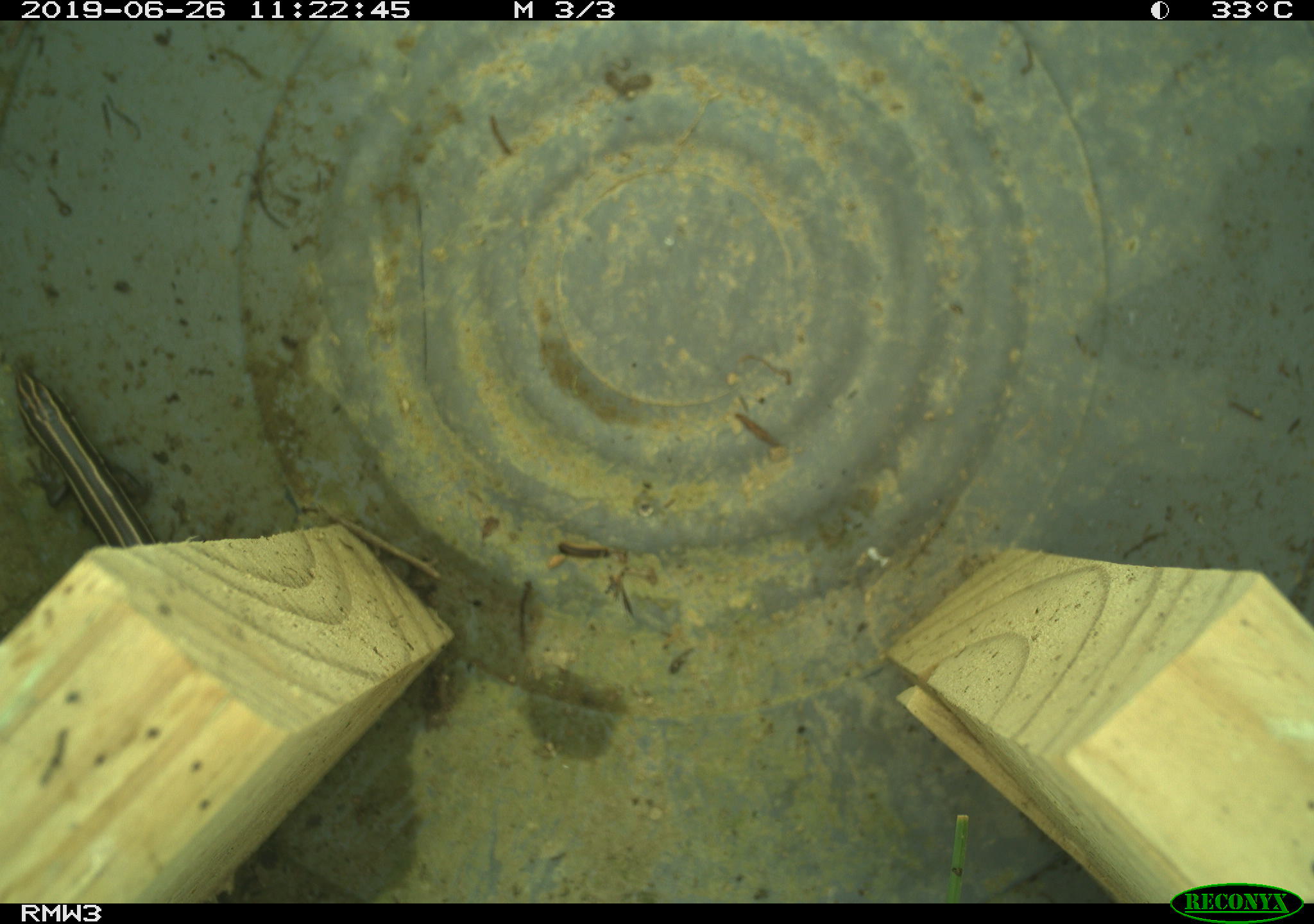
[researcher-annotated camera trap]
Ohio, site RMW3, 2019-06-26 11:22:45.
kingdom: Animalia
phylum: Chordata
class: Reptilia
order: Squamata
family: Scincidae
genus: Plestiodon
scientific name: Plestiodon fasciatus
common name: common five-lined skink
Common five-lined skink (Plestiodon fasciatus).